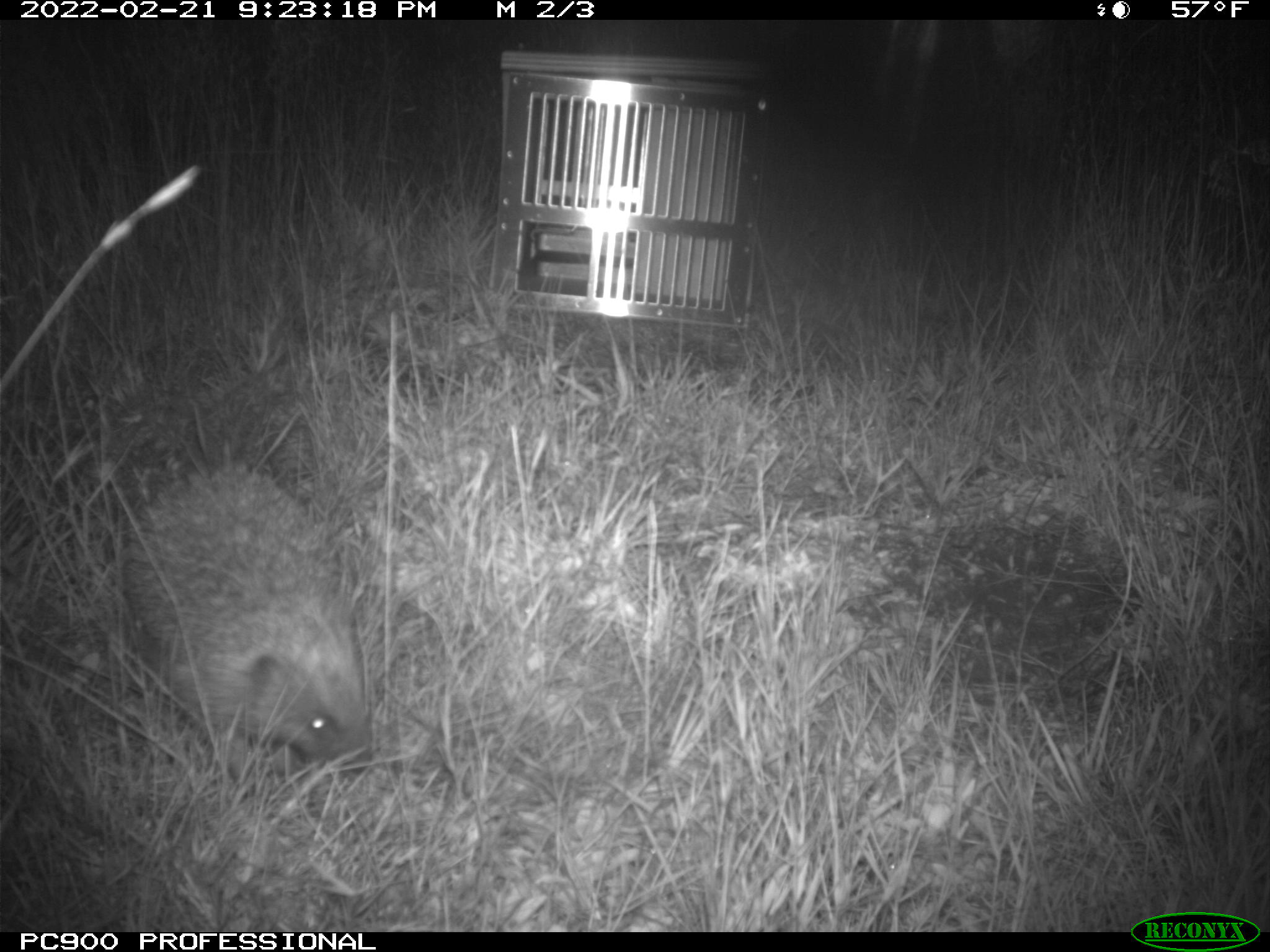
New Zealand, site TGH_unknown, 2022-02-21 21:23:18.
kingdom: Animalia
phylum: Chordata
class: Mammalia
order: Eulipotyphla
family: Erinaceidae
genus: Erinaceus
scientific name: Erinaceus europaeus europaeus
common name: european hedgehog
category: hedgehog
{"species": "hedgehog (european hedgehog) (Erinaceus europaeus europaeus)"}